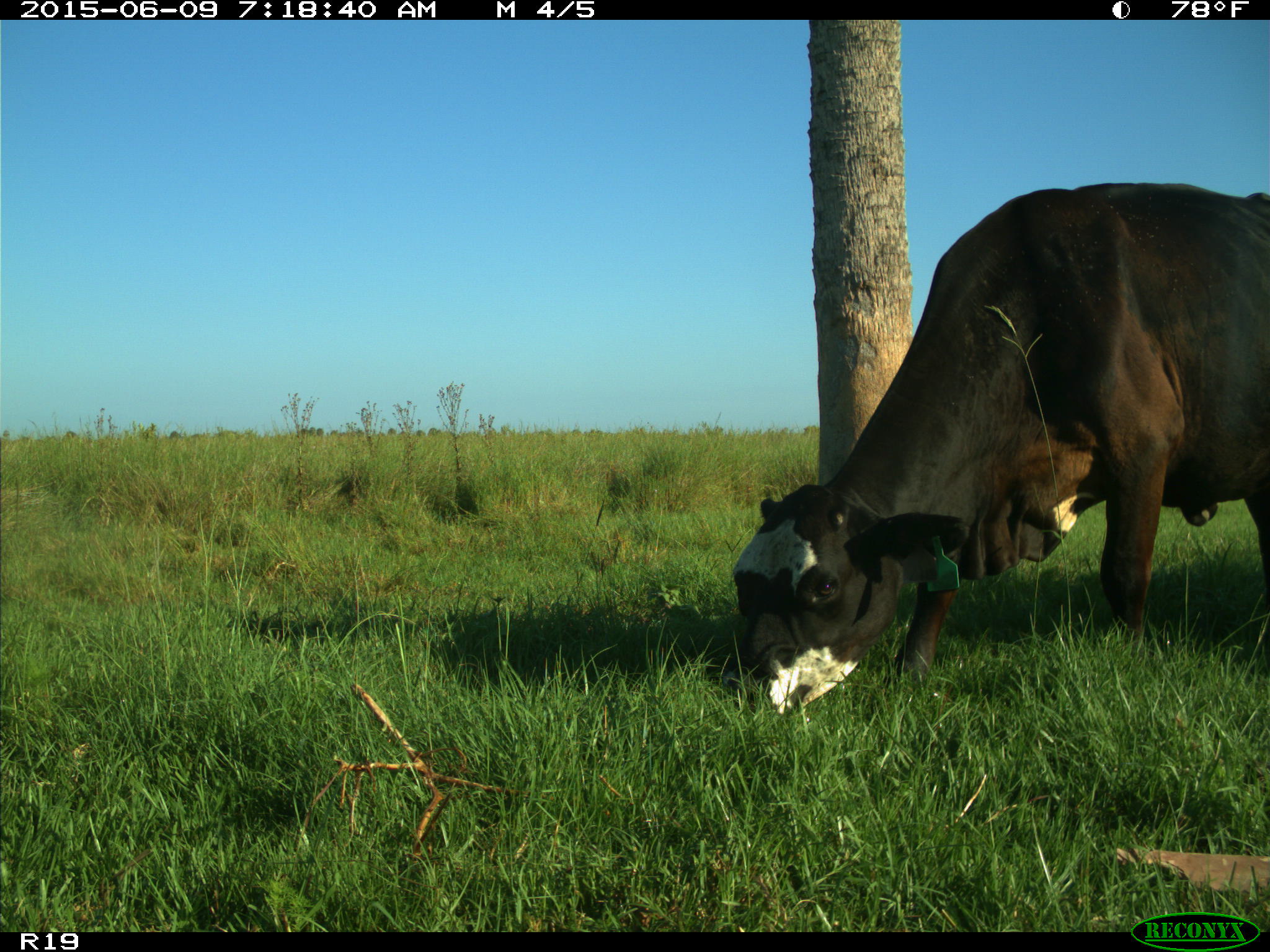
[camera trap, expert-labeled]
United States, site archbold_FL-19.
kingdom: Animalia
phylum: Chordata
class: Mammalia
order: Artiodactyla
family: Bovidae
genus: Bos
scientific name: Bos taurus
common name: domestic cow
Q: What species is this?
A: Bos taurus (domestic cow).